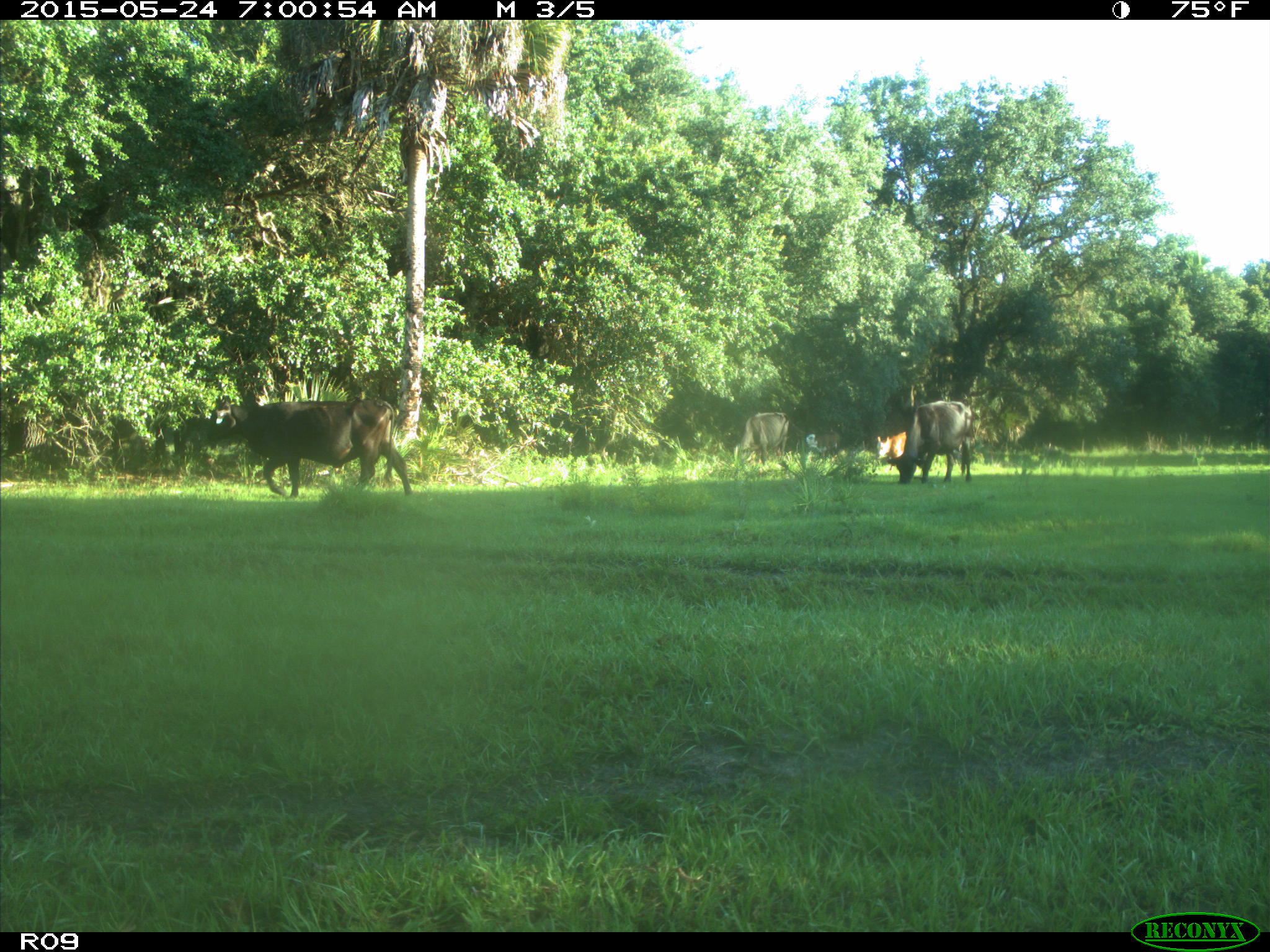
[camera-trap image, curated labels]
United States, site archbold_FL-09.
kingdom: Animalia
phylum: Chordata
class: Mammalia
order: Artiodactyla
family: Bovidae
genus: Bos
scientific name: Bos taurus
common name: domestic cow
Bos taurus (domestic cow).